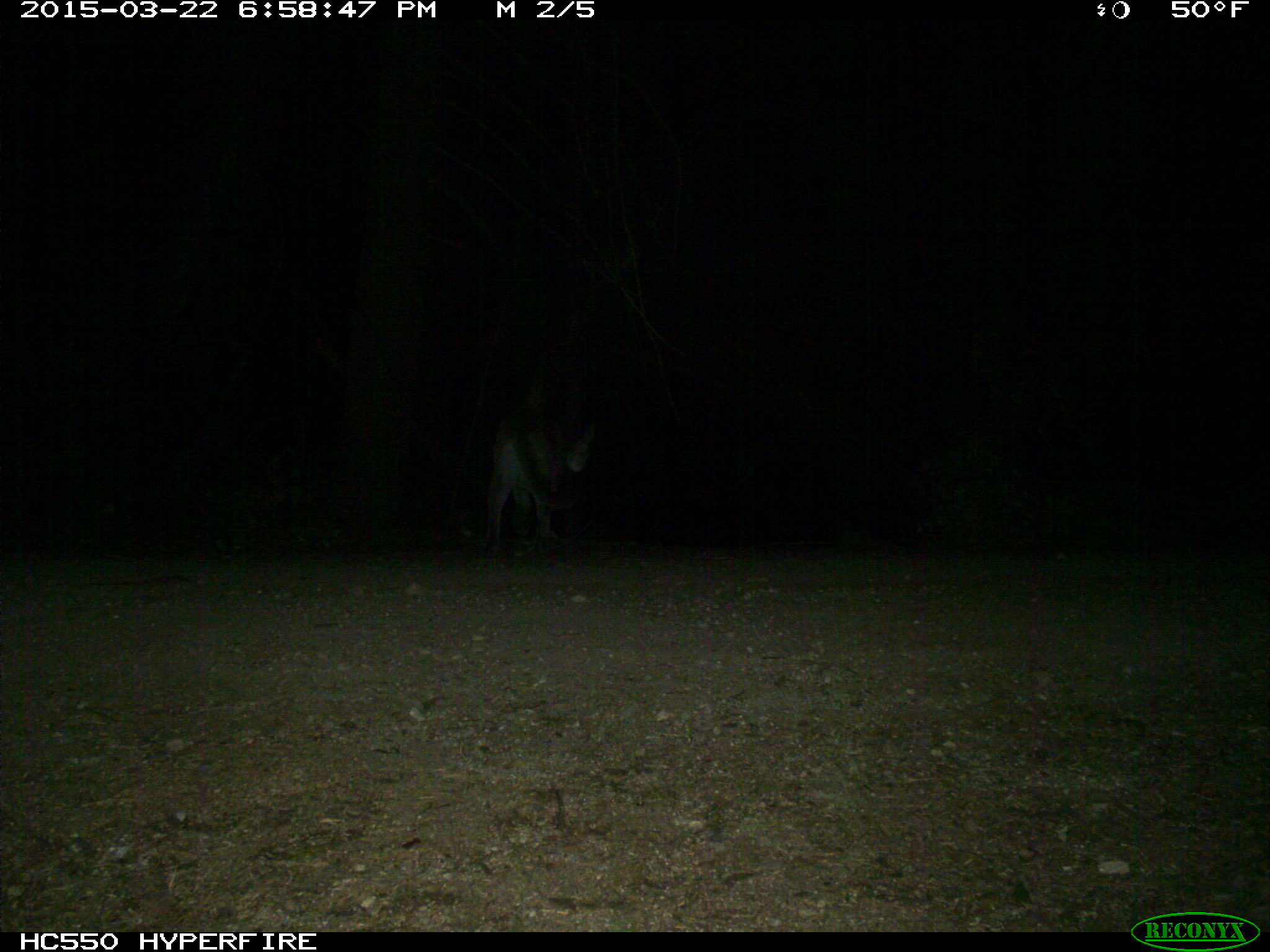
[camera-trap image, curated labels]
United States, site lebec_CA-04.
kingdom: Animalia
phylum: Chordata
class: Mammalia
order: Carnivora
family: Felidae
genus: Puma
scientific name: Puma concolor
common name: mountain lion